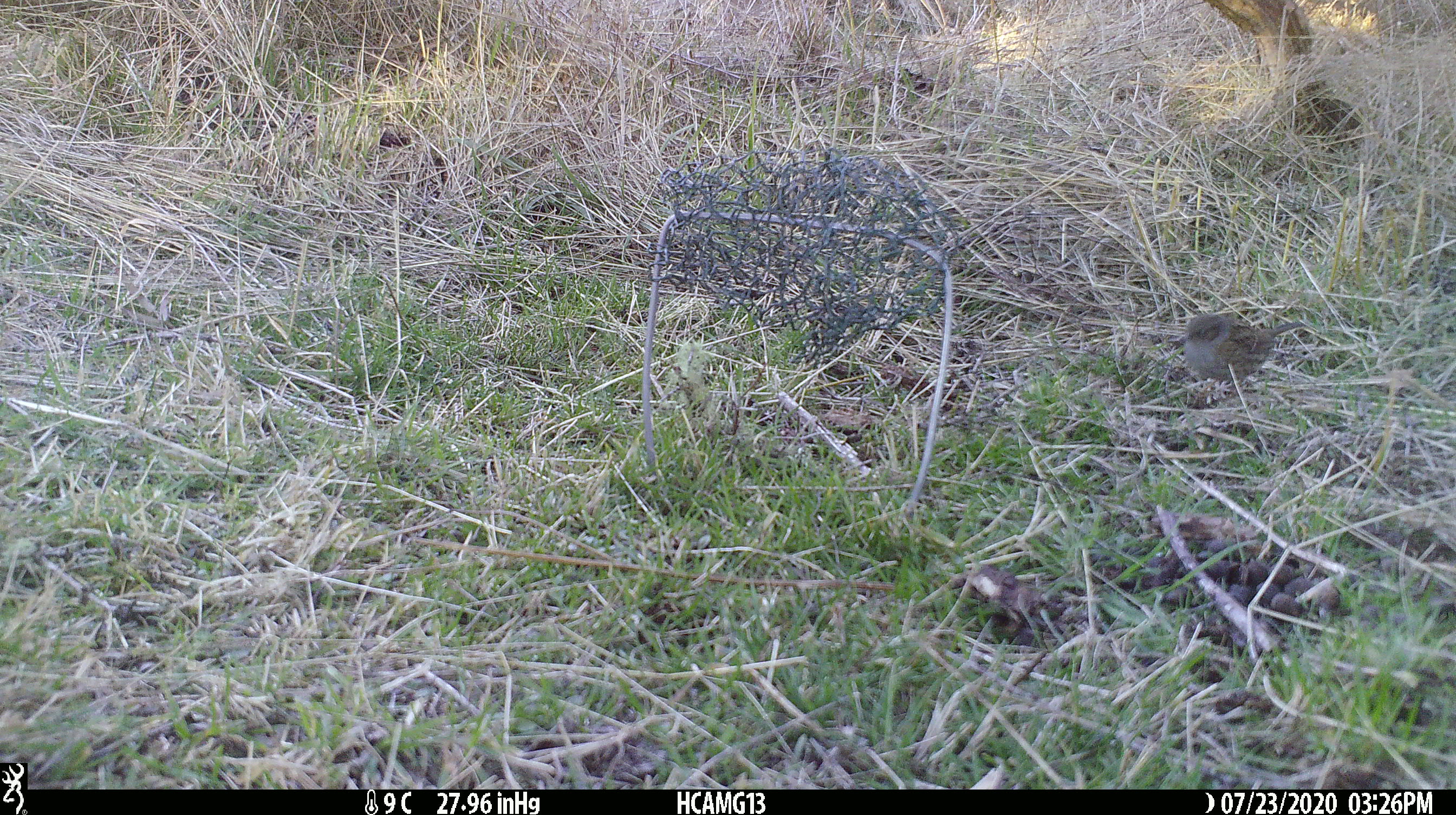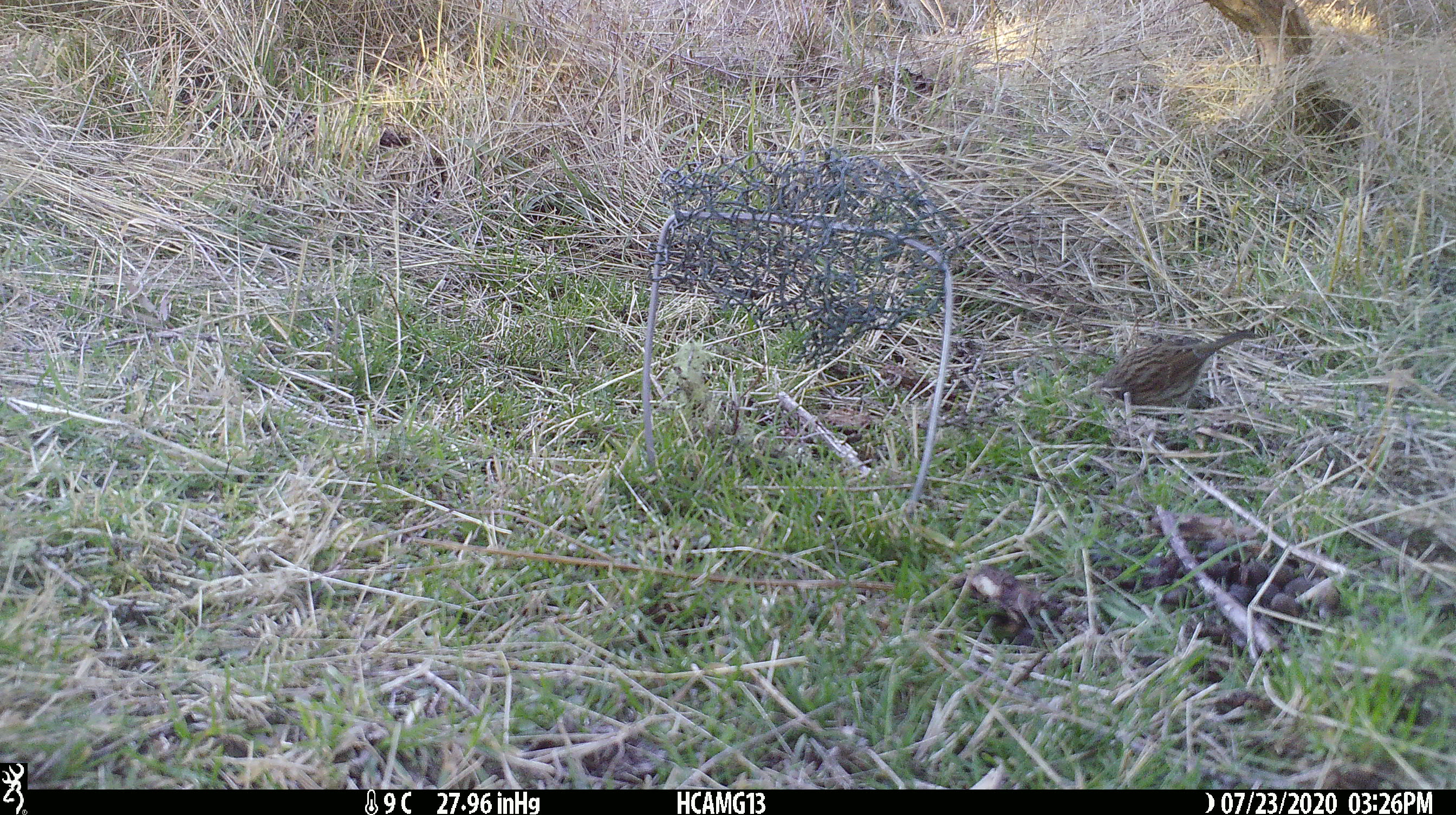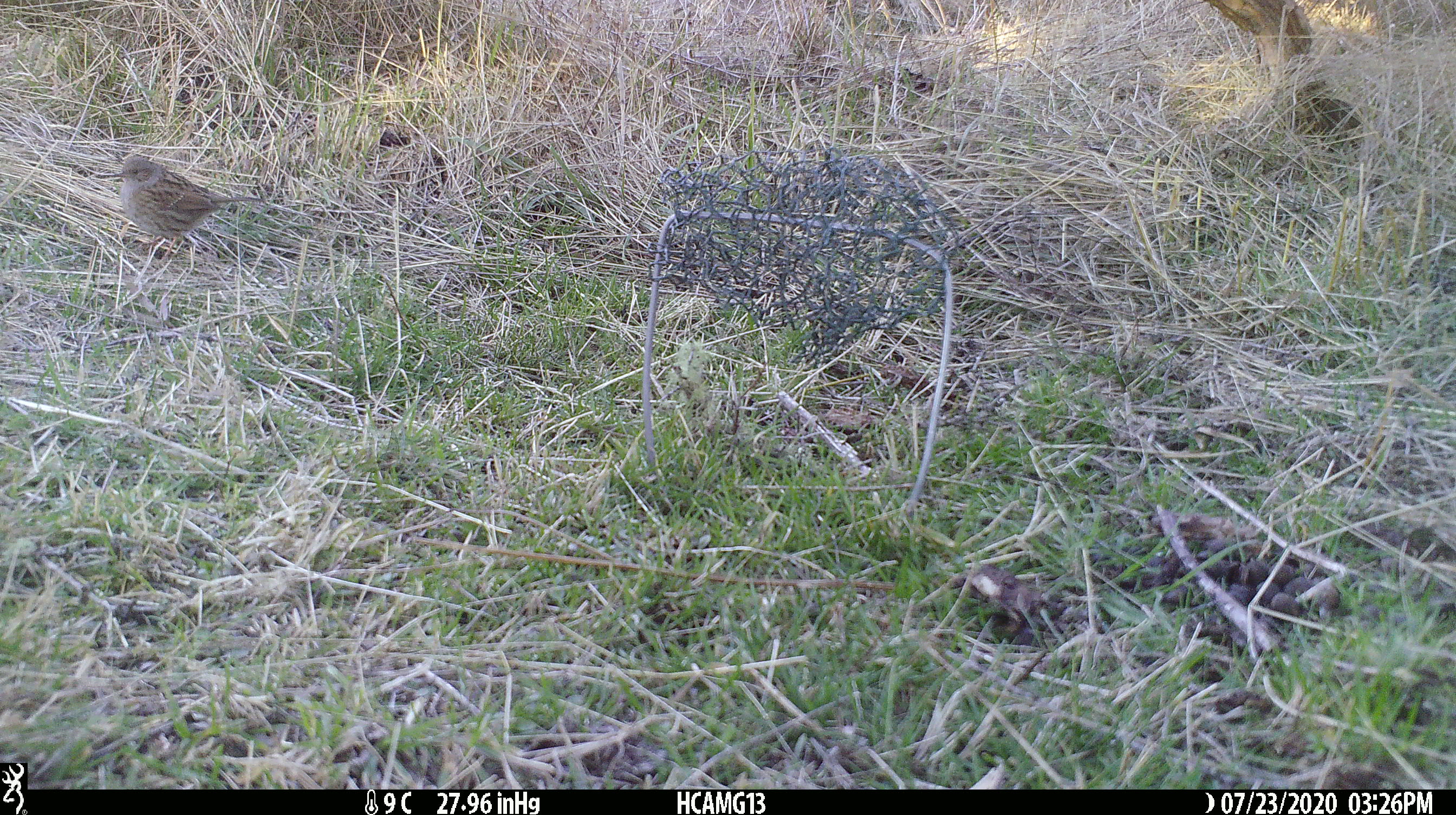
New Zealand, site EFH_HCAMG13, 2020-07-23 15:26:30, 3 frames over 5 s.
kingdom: Animalia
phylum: Chordata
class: Aves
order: Passeriformes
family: Prunellidae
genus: Prunella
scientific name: Prunella modularis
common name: dunnock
Dunnock (Prunella modularis).